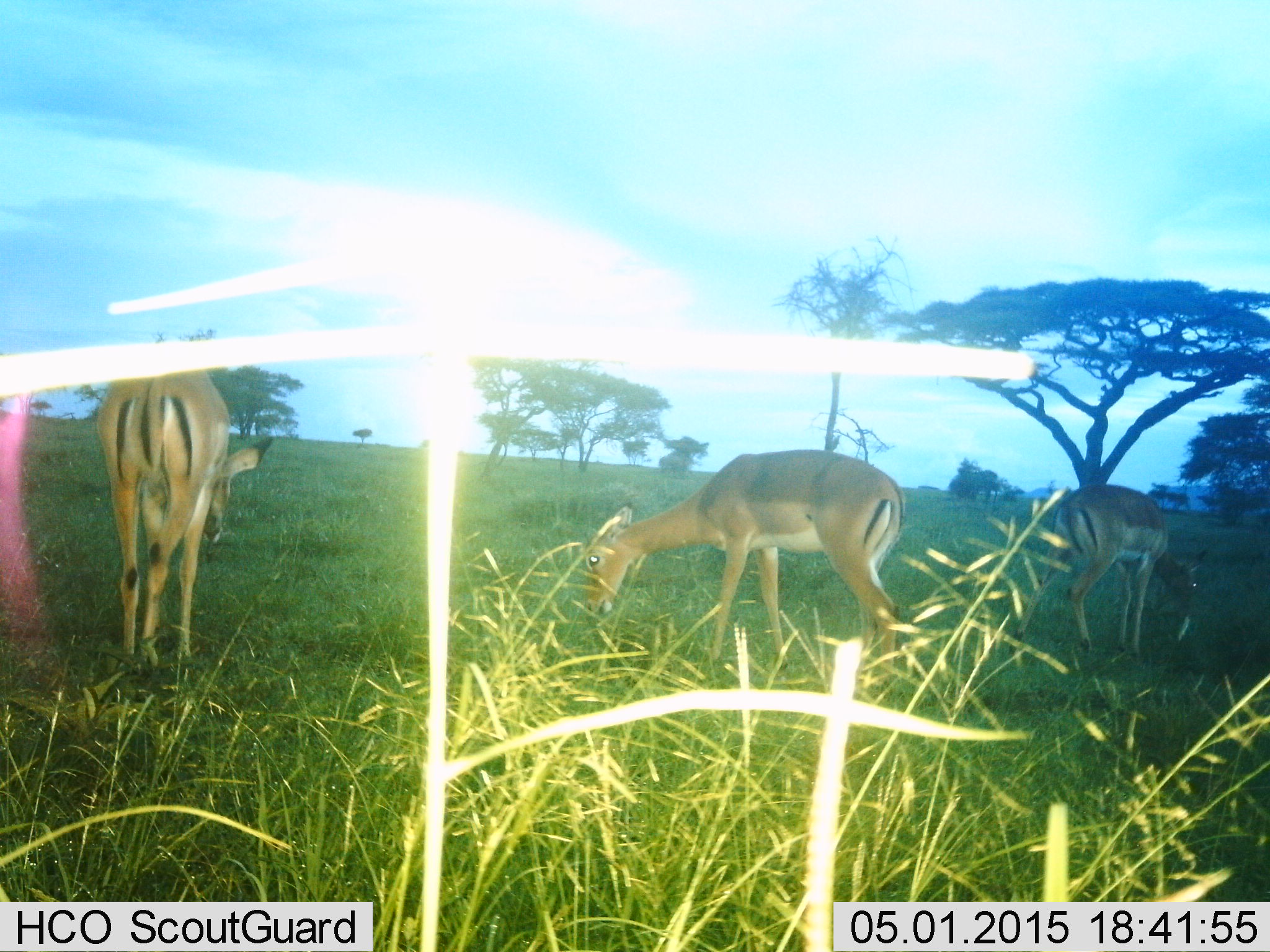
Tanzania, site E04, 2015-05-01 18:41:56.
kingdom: Animalia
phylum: Chordata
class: Mammalia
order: Artiodactyla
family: Bovidae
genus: Aepyceros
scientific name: Aepyceros melampus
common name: impala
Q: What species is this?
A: Impala (Aepyceros melampus).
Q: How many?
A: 3.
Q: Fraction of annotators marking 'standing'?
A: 60%.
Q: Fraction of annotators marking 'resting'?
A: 0%.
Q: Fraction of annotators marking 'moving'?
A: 0%.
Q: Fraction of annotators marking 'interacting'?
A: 0%.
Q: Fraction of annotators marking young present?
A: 0%.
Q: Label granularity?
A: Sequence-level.